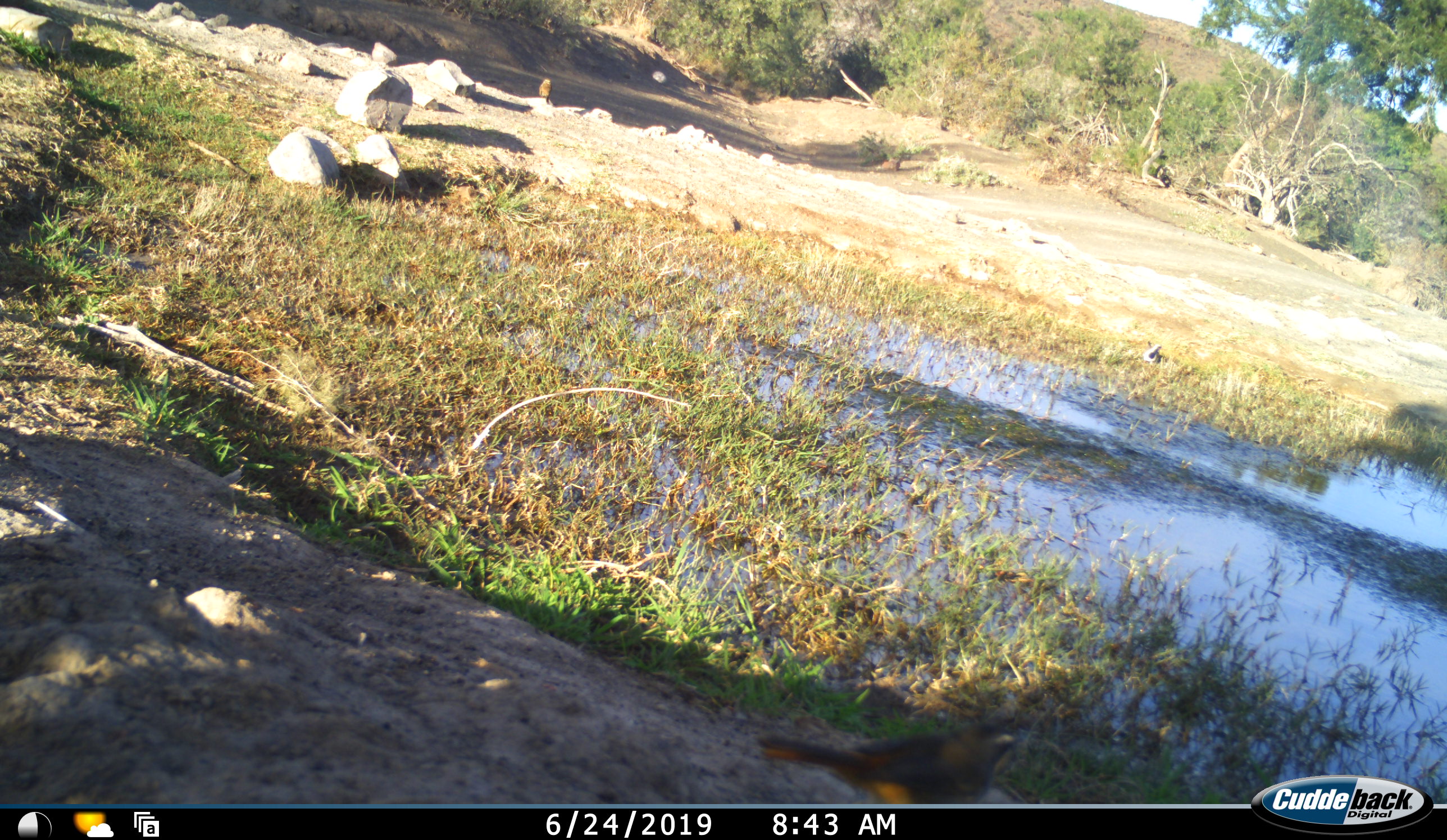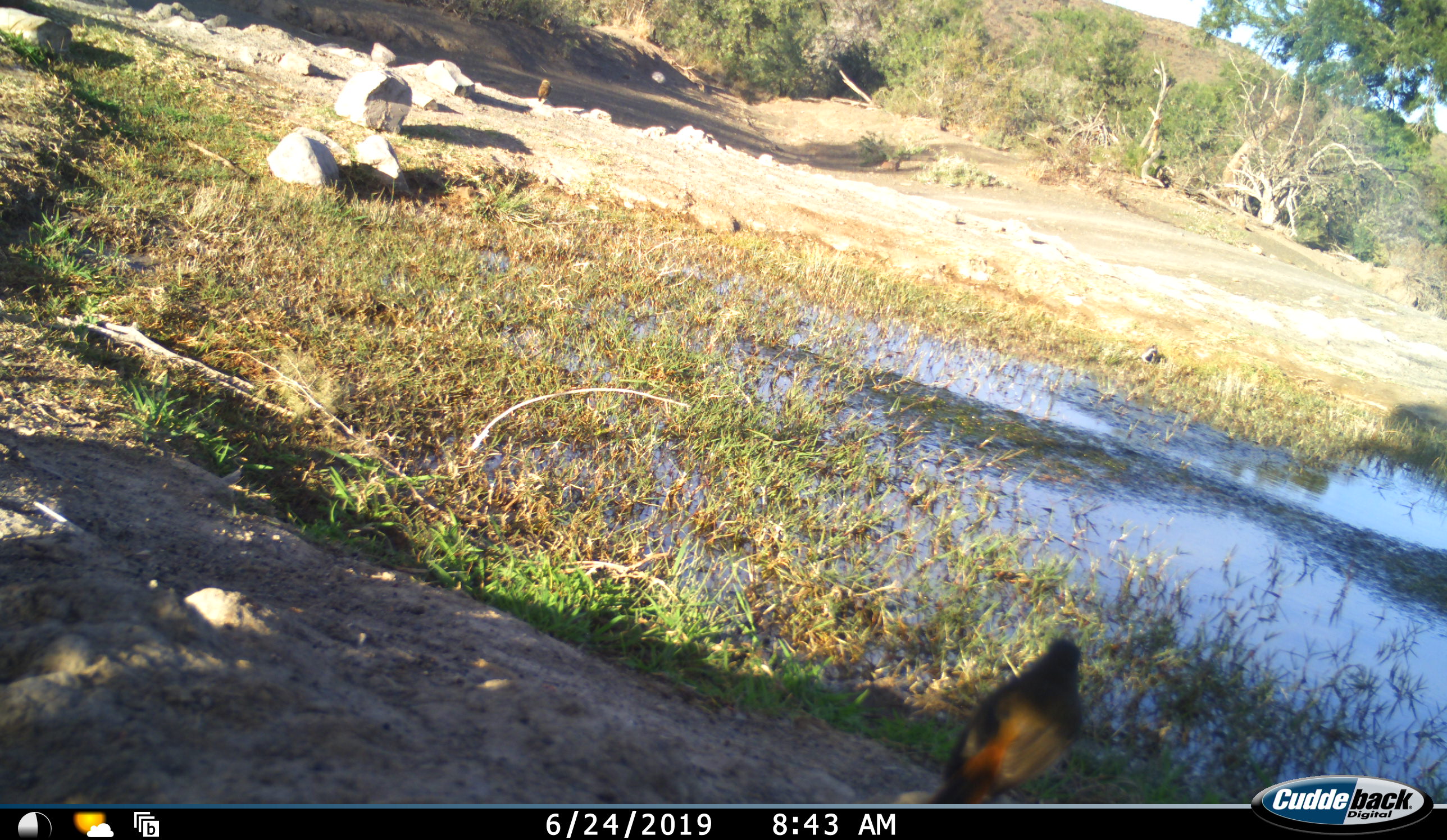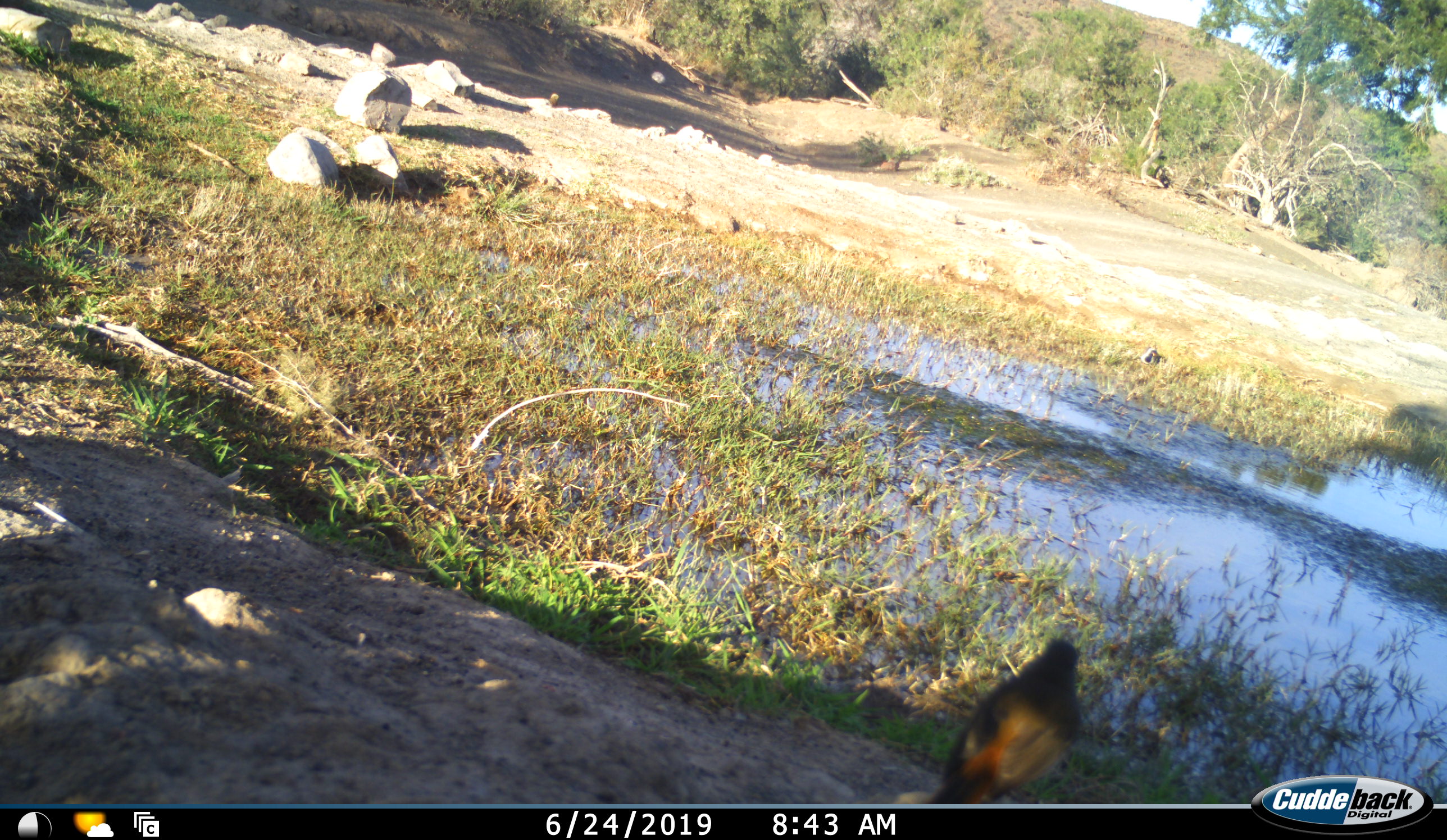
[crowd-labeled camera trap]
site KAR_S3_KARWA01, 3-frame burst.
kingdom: Animalia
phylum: Chordata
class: Aves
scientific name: Aves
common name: bird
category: birdother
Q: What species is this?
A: Birdother (bird) (Aves).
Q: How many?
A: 2.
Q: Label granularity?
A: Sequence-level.